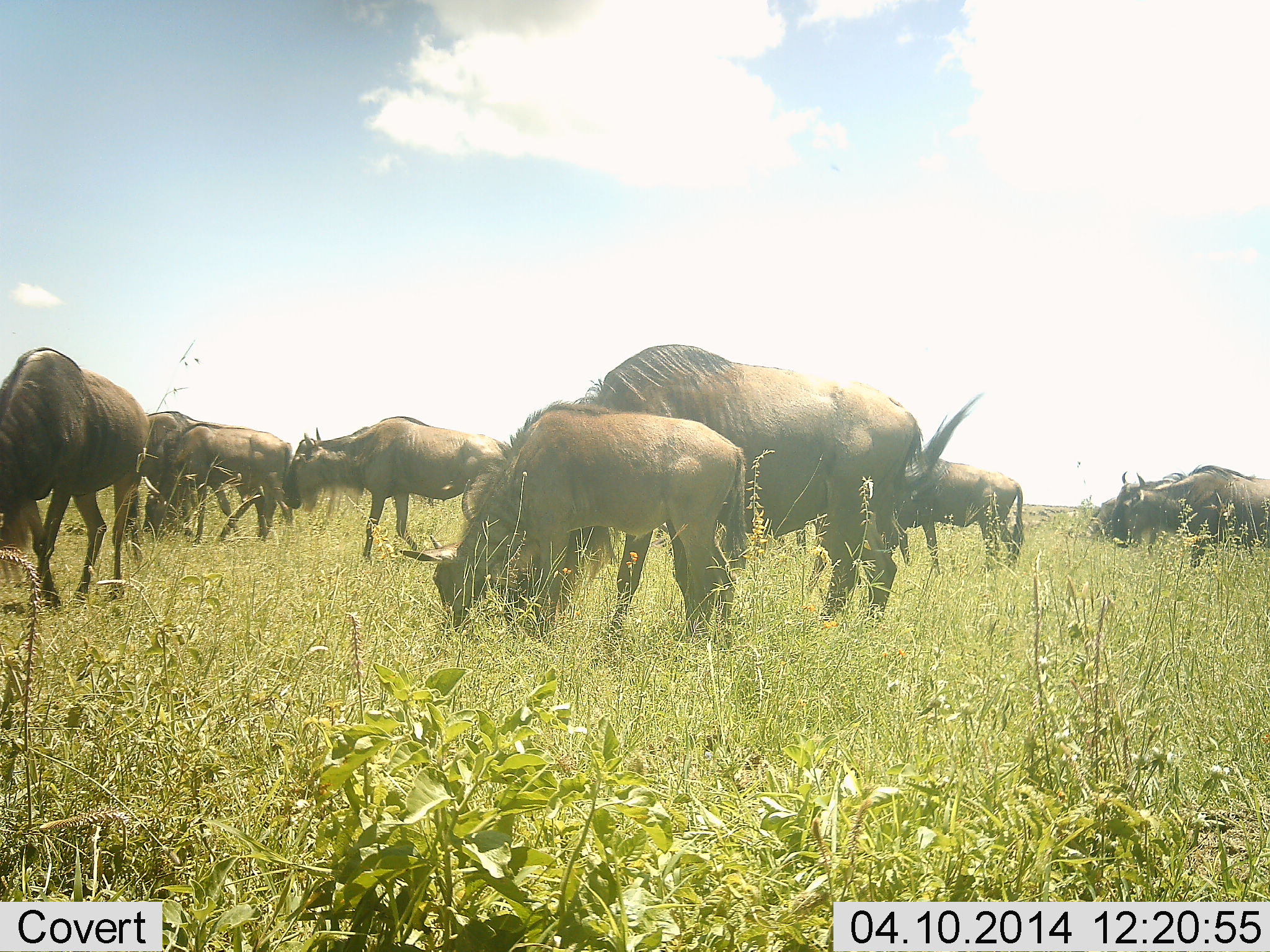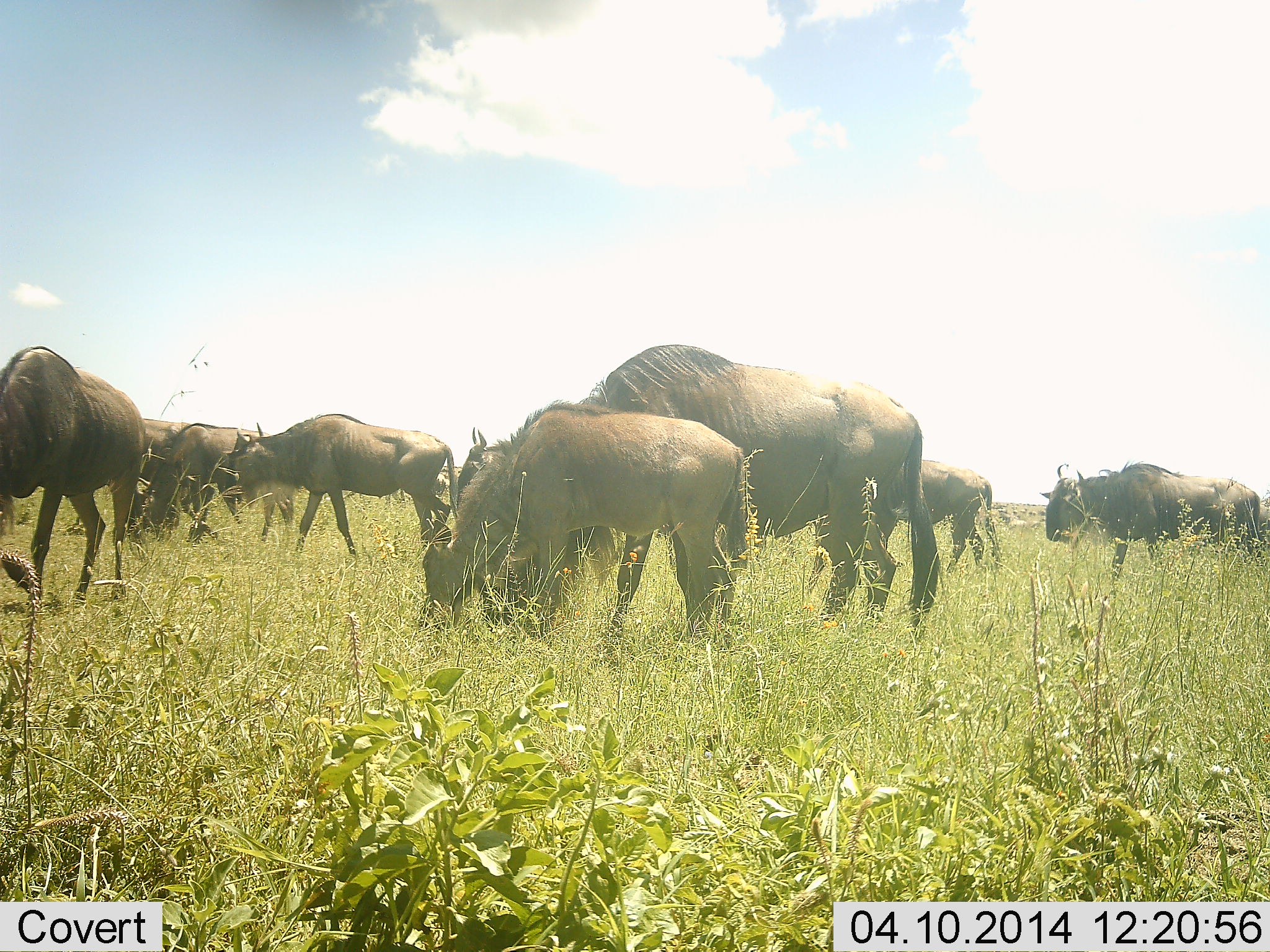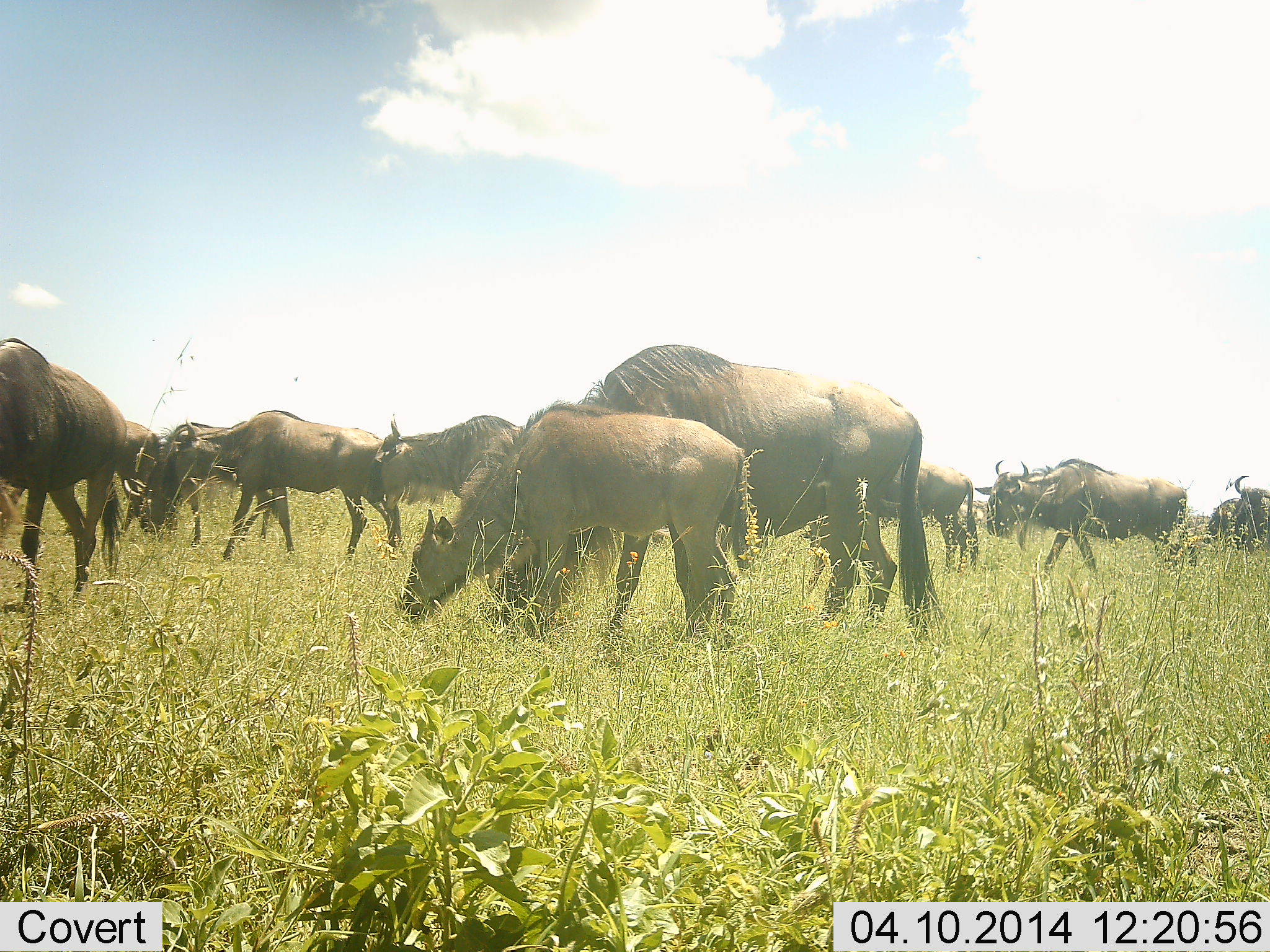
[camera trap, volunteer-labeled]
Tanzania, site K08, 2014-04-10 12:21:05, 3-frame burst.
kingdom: Animalia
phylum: Chordata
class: Mammalia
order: Artiodactyla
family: Bovidae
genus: Connochaetes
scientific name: Connochaetes taurinus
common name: blue wildebeest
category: wildebeest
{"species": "wildebeest (blue wildebeest) (Connochaetes taurinus)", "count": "11-50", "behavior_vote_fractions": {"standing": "30%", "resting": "10%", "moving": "30%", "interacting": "0%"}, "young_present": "30%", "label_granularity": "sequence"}